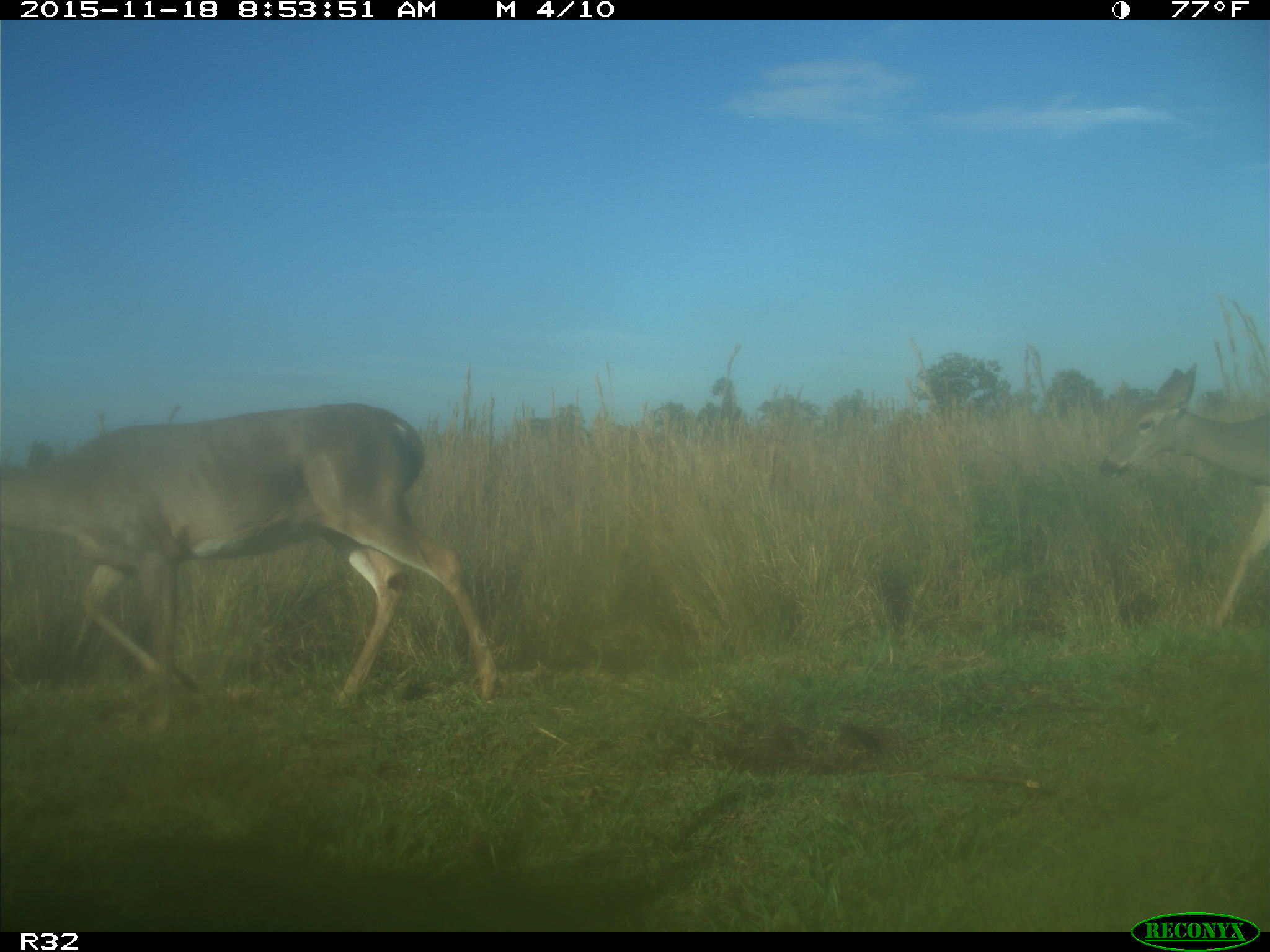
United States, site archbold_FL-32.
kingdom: Animalia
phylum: Chordata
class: Mammalia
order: Artiodactyla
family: Cervidae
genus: Odocoileus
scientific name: Odocoileus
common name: deer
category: unidentified deer